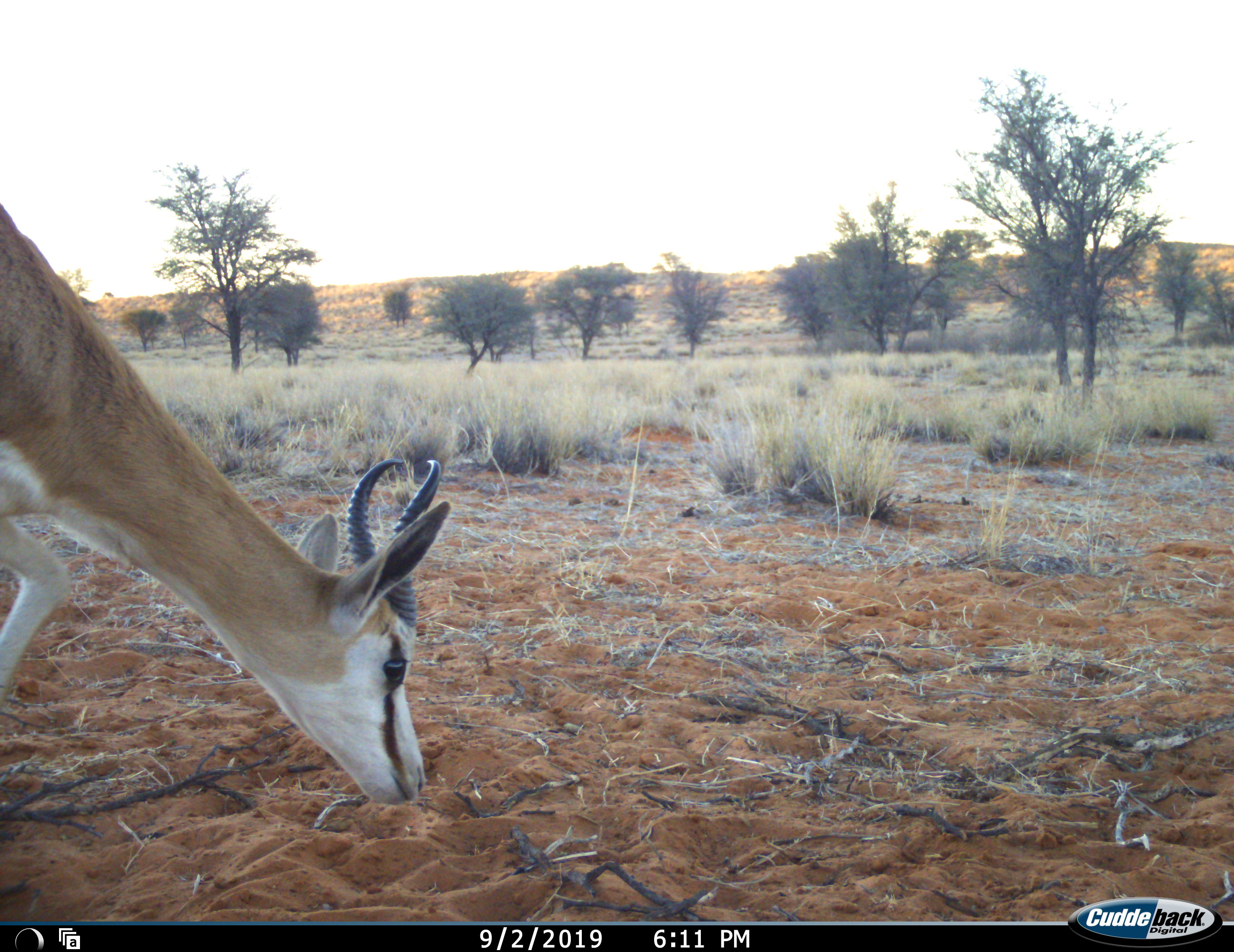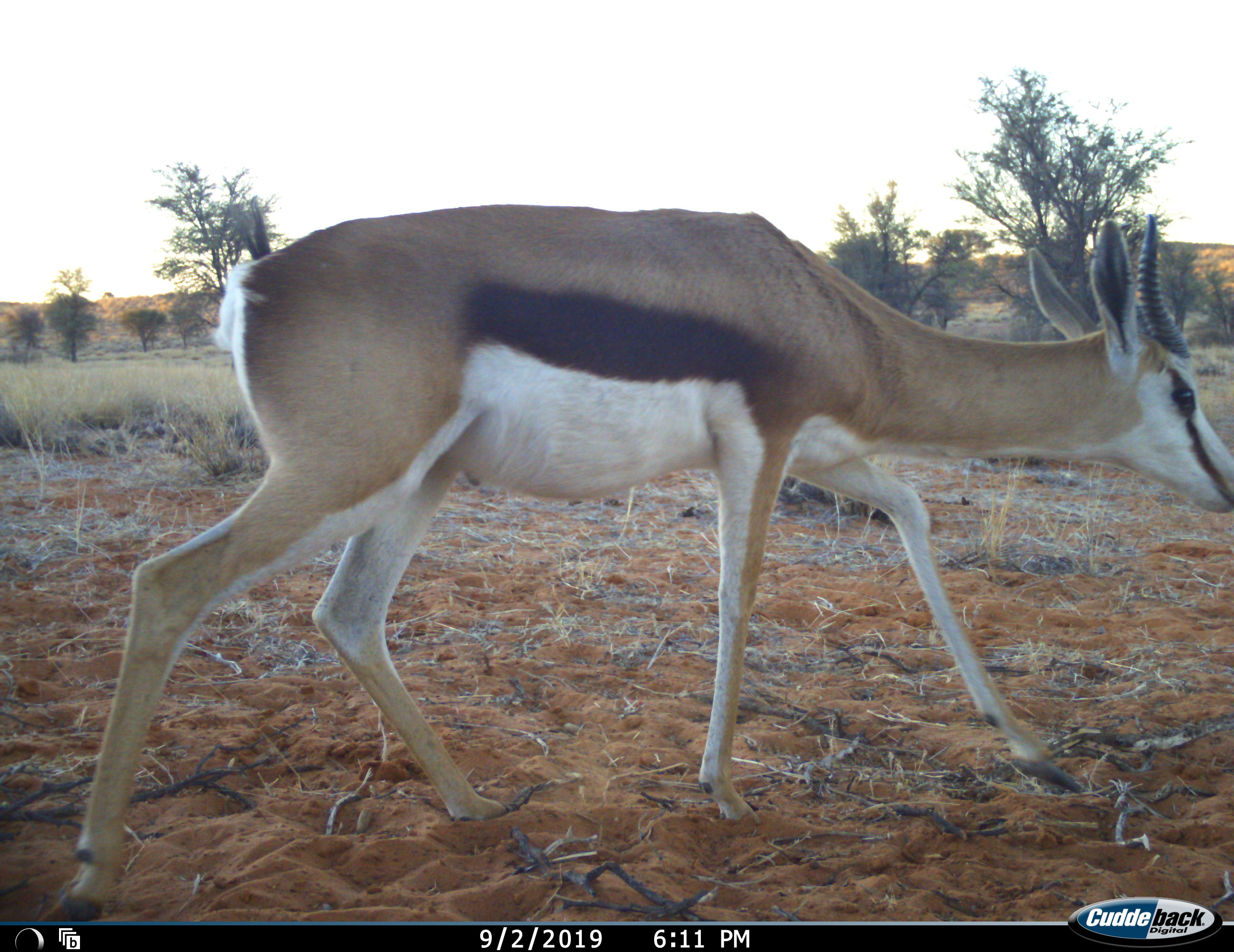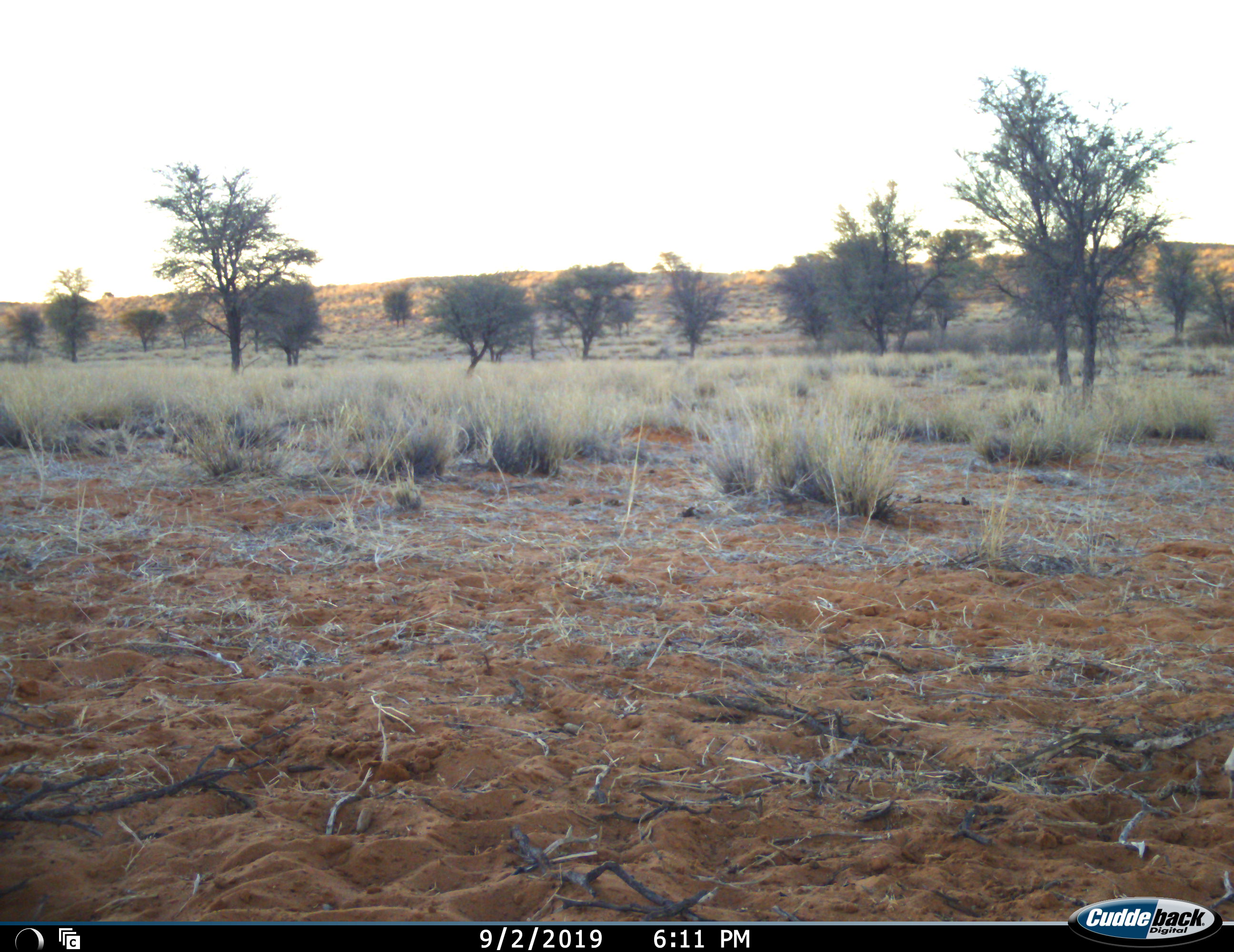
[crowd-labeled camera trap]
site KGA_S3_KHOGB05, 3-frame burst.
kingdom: Animalia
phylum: Chordata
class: Mammalia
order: Artiodactyla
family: Bovidae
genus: Antidorcas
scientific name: Antidorcas marsupialis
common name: springbok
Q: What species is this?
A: Springbok (Antidorcas marsupialis).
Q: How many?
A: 1.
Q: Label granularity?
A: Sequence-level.